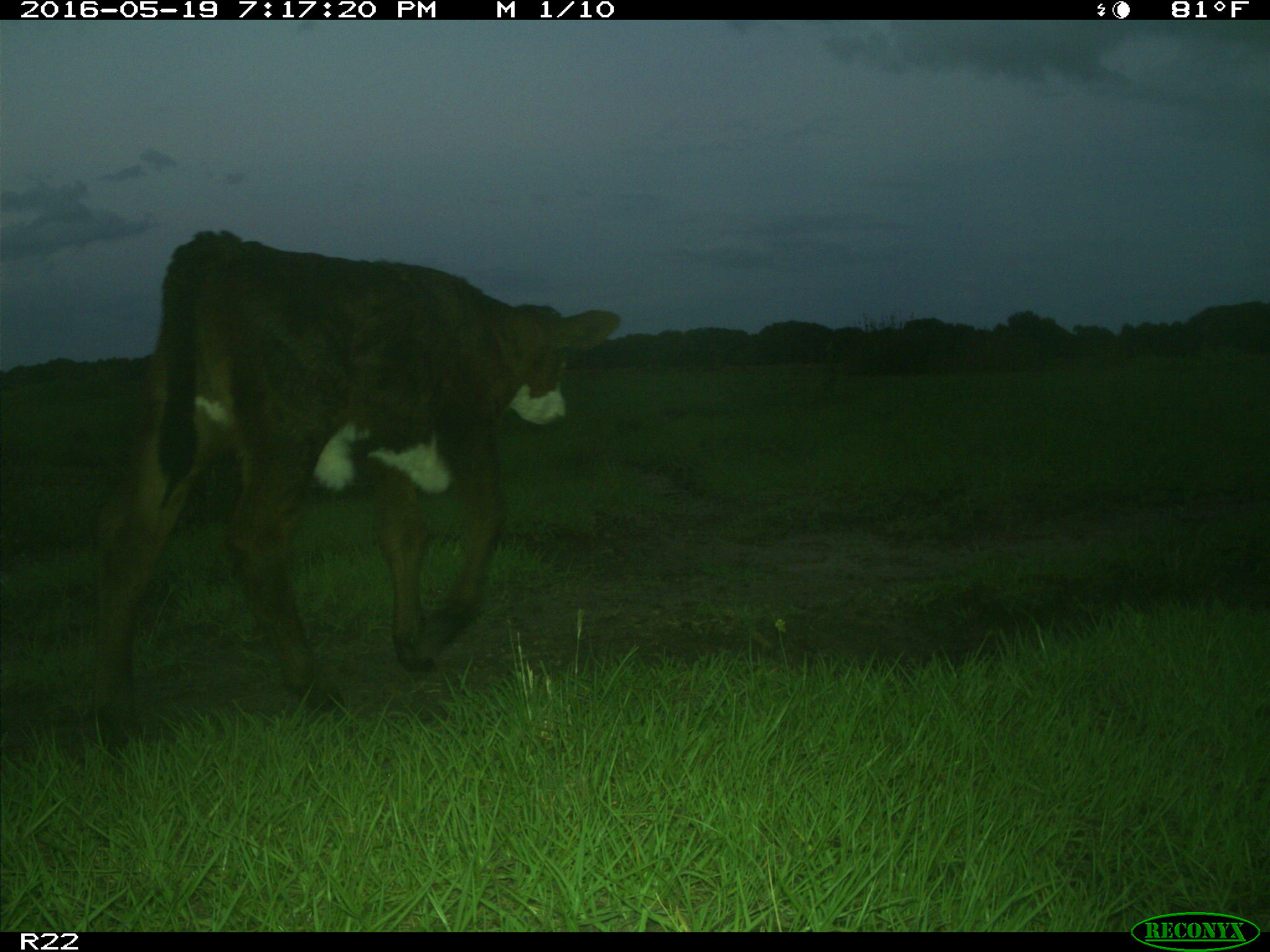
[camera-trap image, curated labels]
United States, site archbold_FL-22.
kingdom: Animalia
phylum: Chordata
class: Mammalia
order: Artiodactyla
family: Bovidae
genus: Bos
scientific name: Bos taurus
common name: domestic cow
Bos taurus (domestic cow).